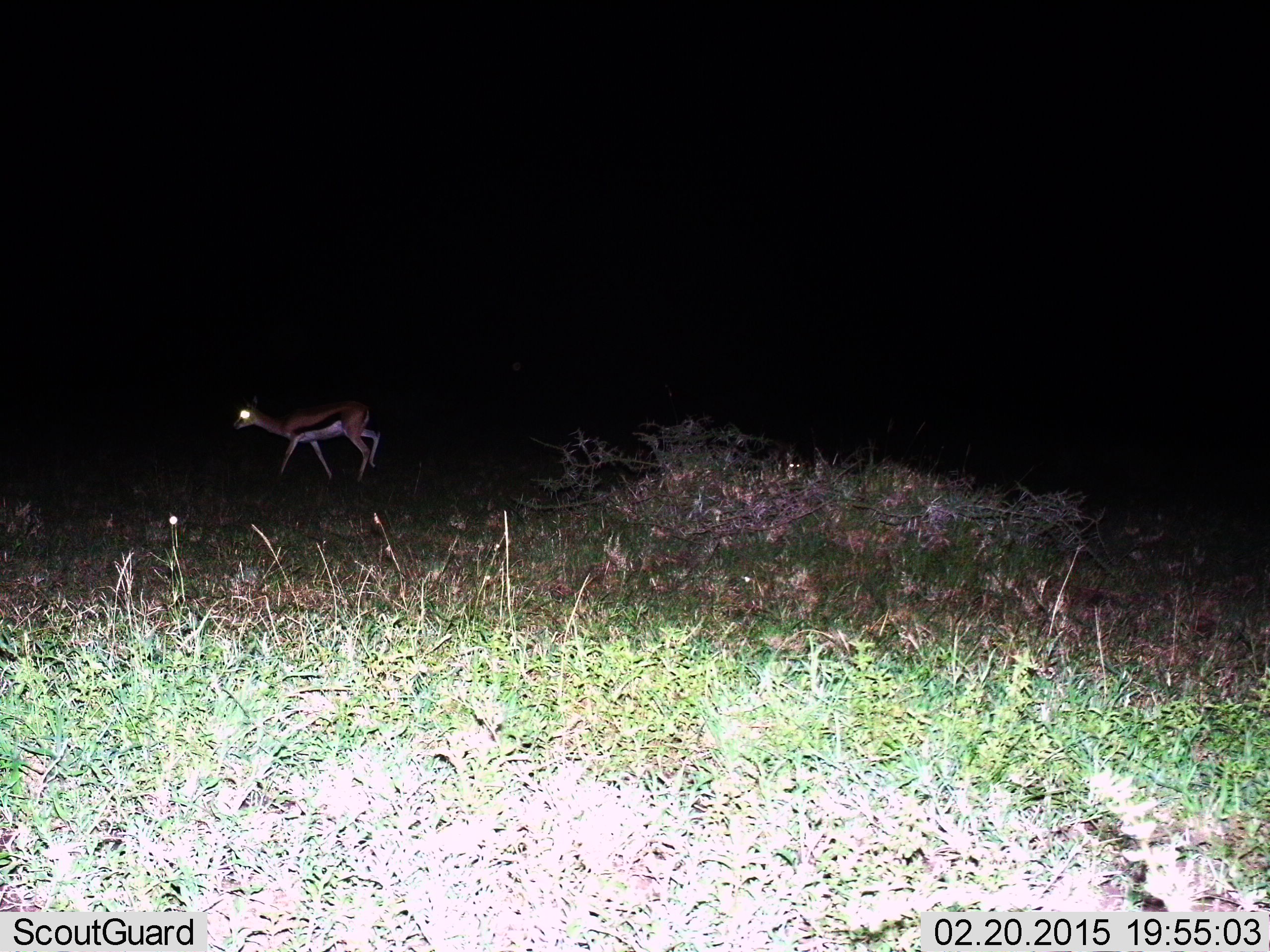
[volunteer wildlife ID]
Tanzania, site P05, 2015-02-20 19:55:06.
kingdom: Animalia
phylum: Chordata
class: Mammalia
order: Artiodactyla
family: Bovidae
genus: Eudorcas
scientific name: Eudorcas thomsonii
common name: thomson's gazelle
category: gazellethomsons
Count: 1.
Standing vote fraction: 10%.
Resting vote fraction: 0%.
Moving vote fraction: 100%.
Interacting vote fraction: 0%.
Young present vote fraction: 0%.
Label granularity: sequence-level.